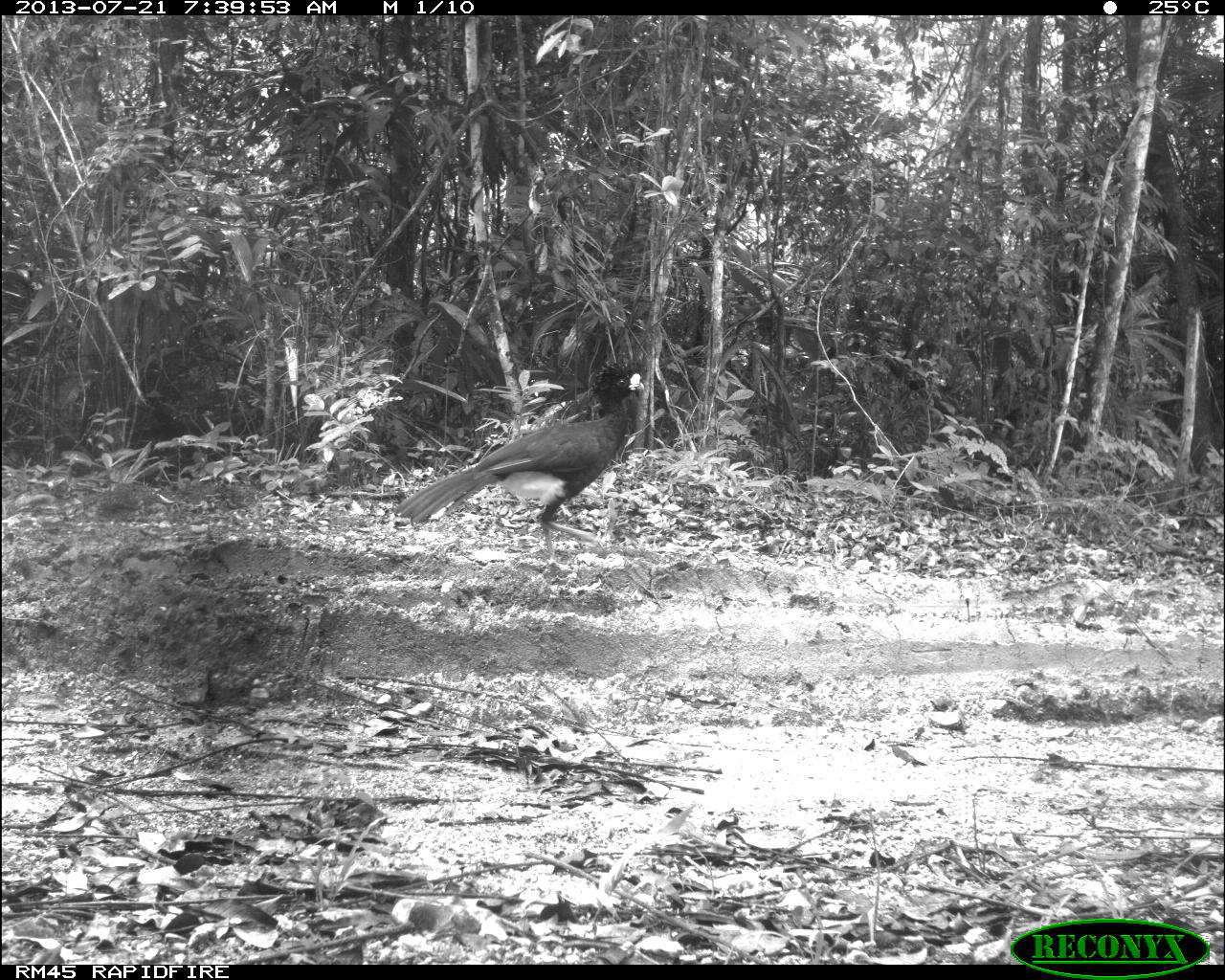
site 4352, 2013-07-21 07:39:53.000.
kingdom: Animalia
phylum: Chordata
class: Aves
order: Galliformes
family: Cracidae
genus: Crax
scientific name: Crax rubra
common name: great curassow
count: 1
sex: male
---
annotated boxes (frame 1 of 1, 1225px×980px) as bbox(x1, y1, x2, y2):
crax rubra: bbox(392, 362, 647, 565)